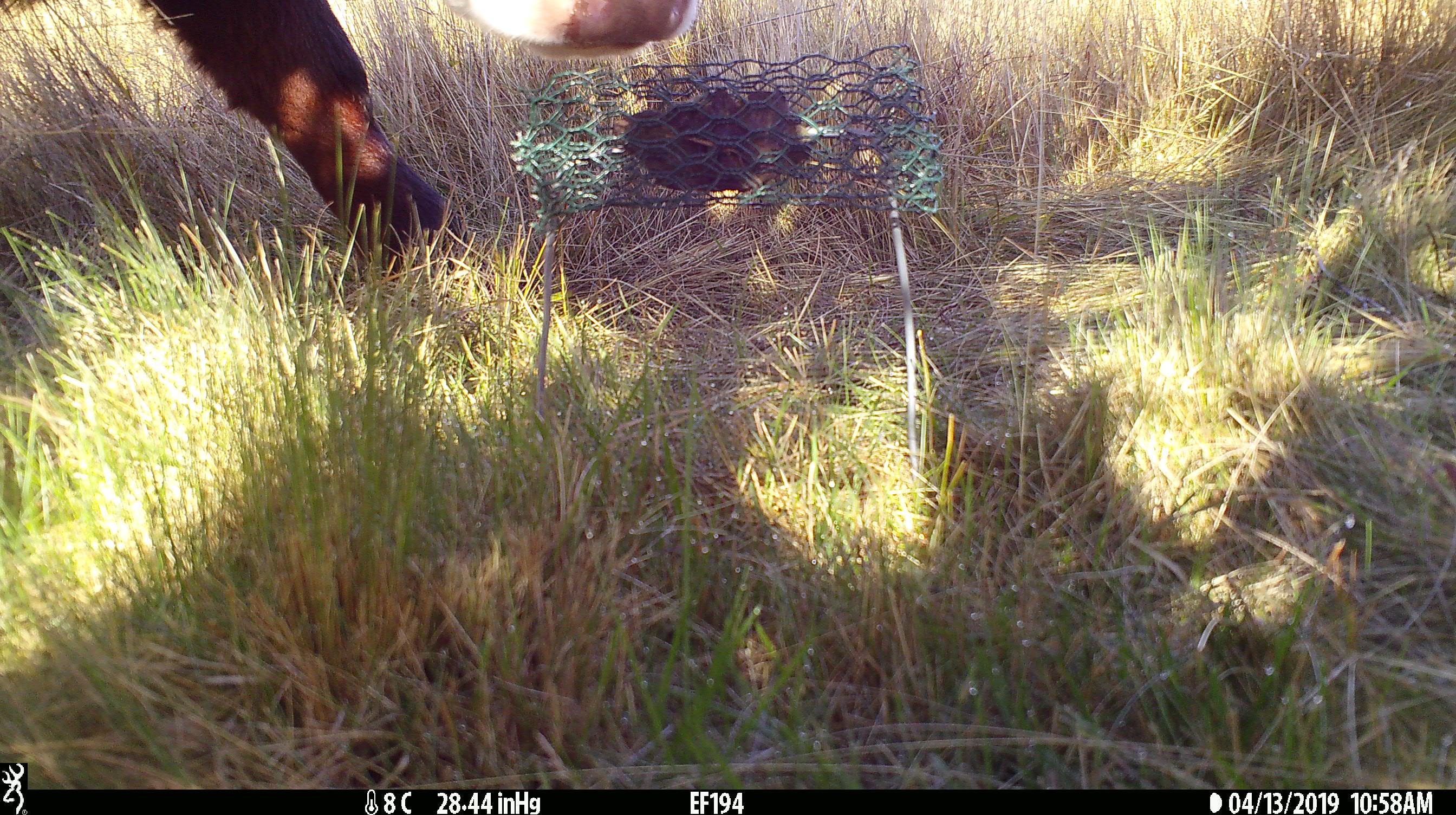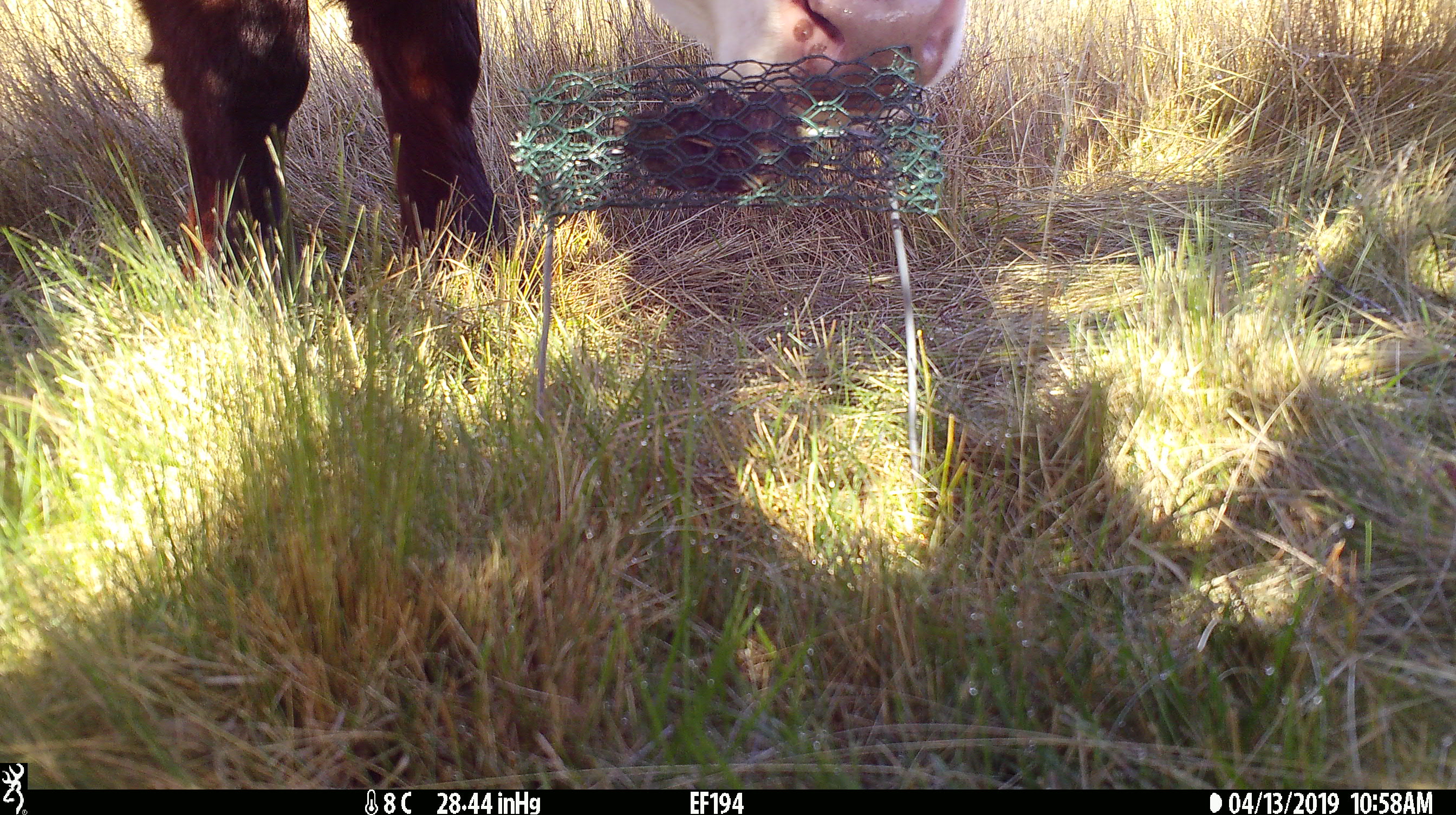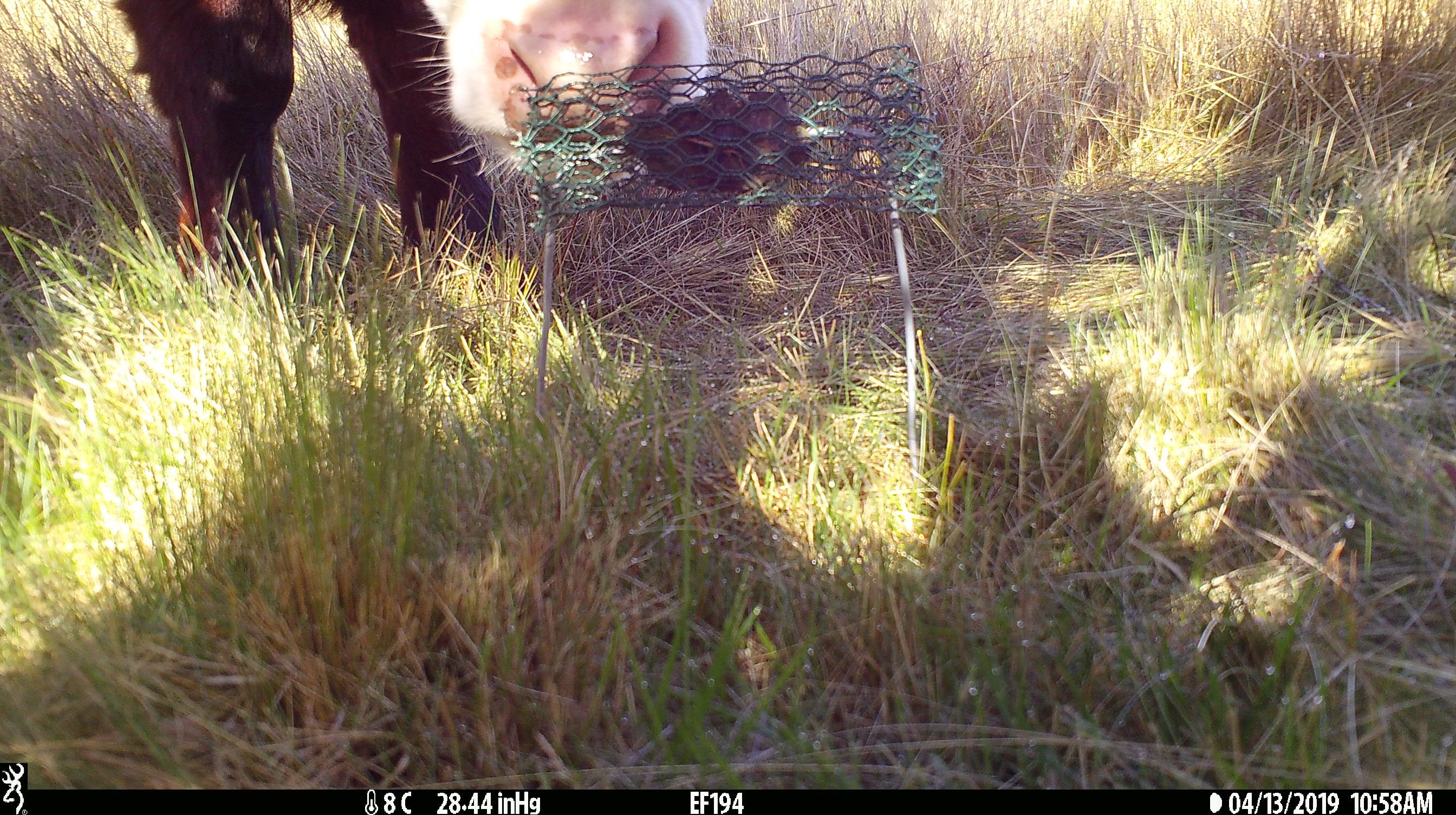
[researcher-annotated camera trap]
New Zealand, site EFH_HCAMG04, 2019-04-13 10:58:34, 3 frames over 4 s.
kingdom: Animalia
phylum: Chordata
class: Mammalia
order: Artiodactyla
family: Bovidae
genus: Bos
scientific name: Bos taurus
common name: domestic cow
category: cow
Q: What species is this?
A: Cow (domestic cow) (Bos taurus).